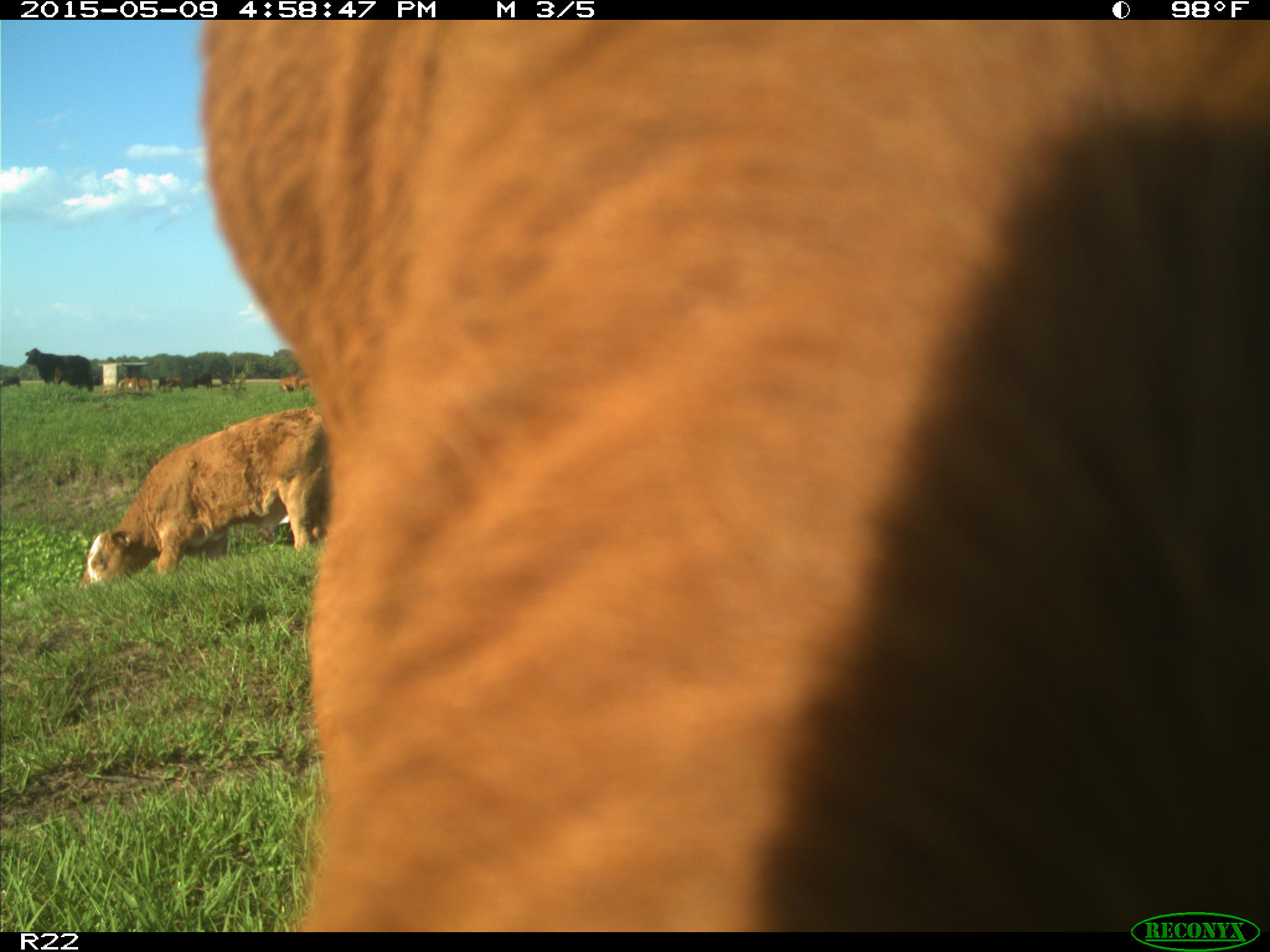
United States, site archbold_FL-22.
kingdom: Animalia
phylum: Chordata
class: Mammalia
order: Artiodactyla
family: Bovidae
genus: Bos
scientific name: Bos taurus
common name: domestic cow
Bos taurus (domestic cow).